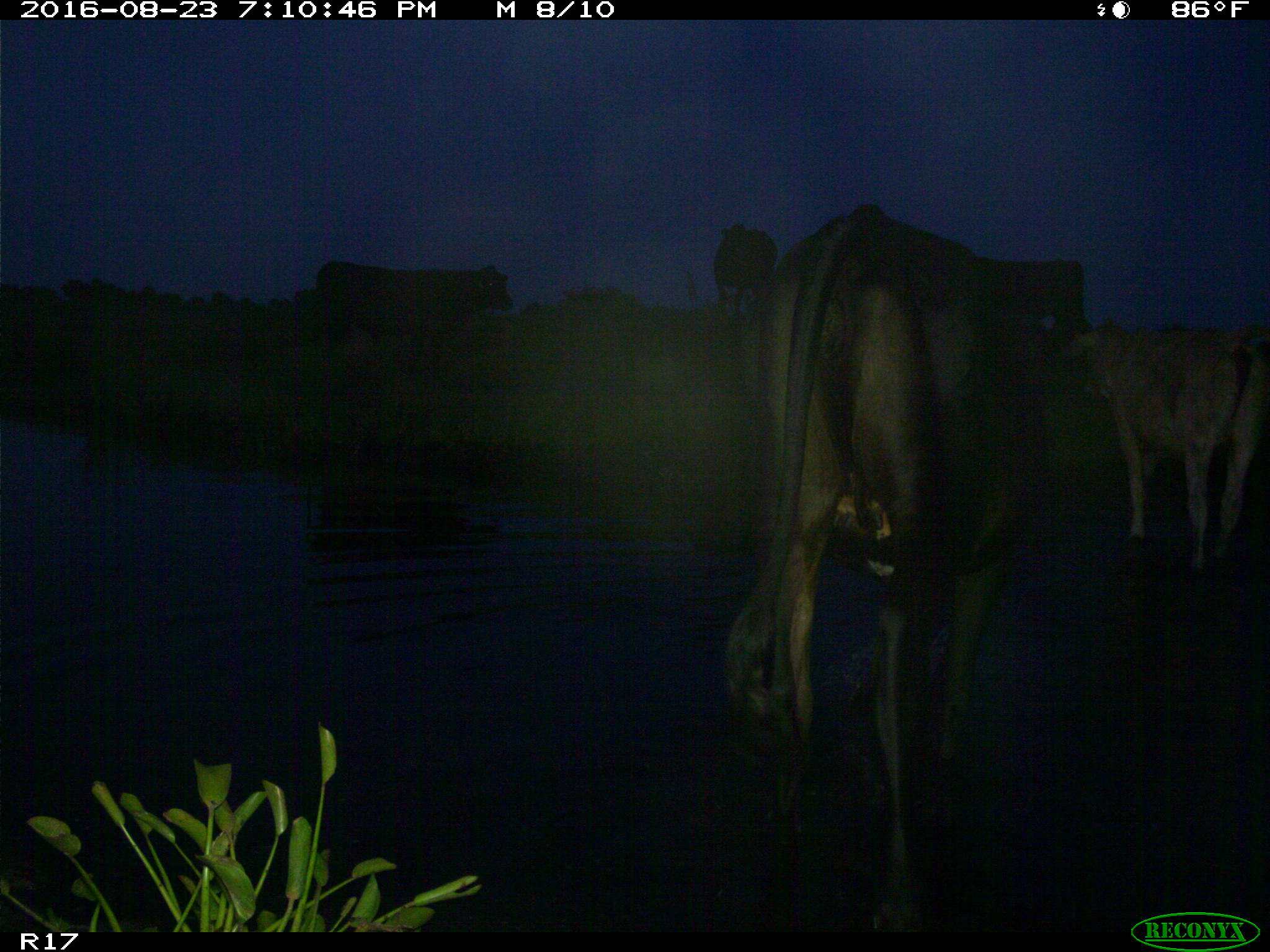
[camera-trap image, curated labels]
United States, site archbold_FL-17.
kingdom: Animalia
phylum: Chordata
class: Mammalia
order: Artiodactyla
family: Bovidae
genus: Bos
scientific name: Bos taurus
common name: domestic cow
Bos taurus (domestic cow).